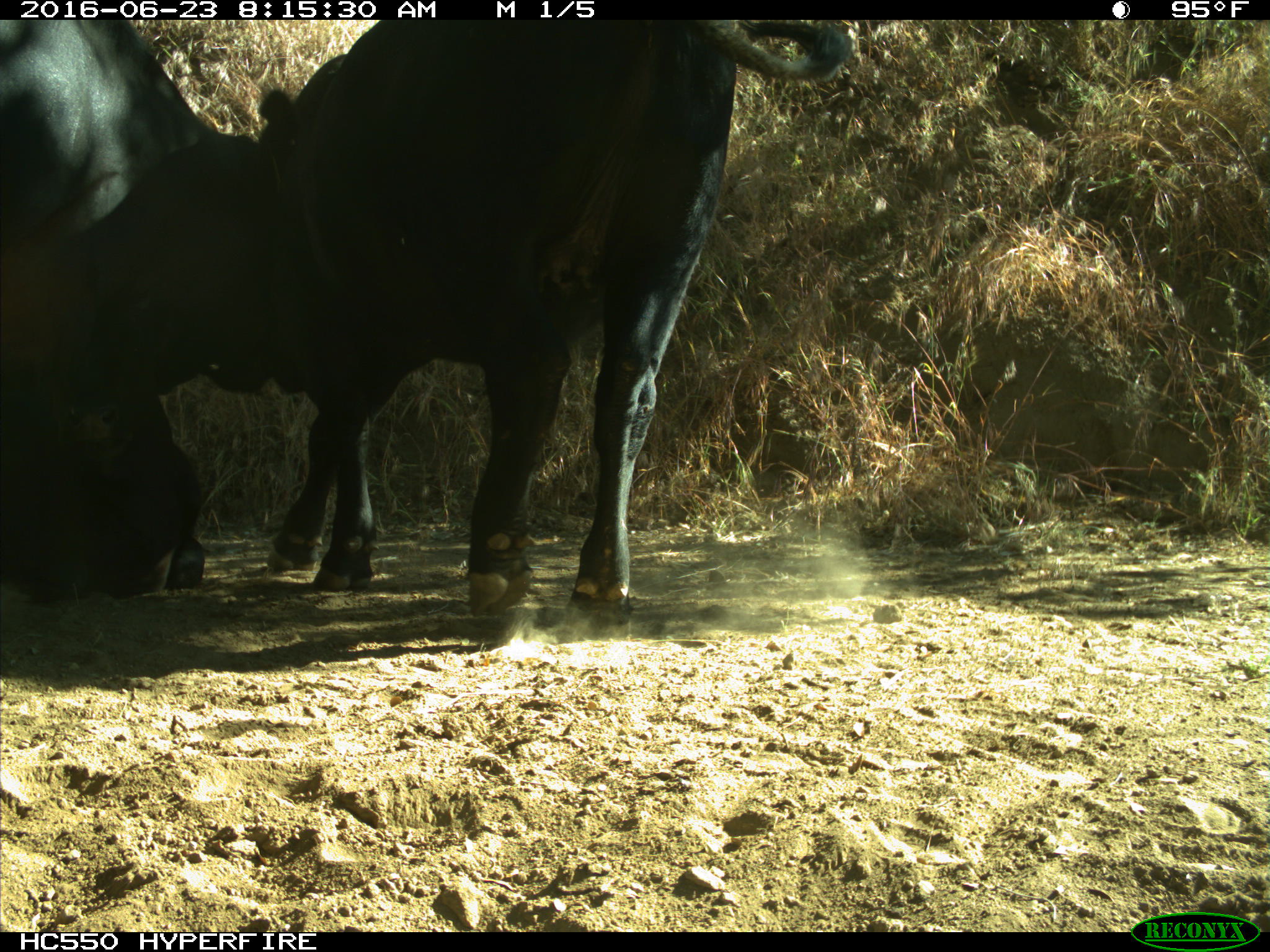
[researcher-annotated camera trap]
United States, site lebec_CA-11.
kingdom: Animalia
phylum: Chordata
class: Mammalia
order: Artiodactyla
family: Bovidae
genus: Bos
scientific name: Bos taurus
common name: domestic cow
Bos taurus (domestic cow).